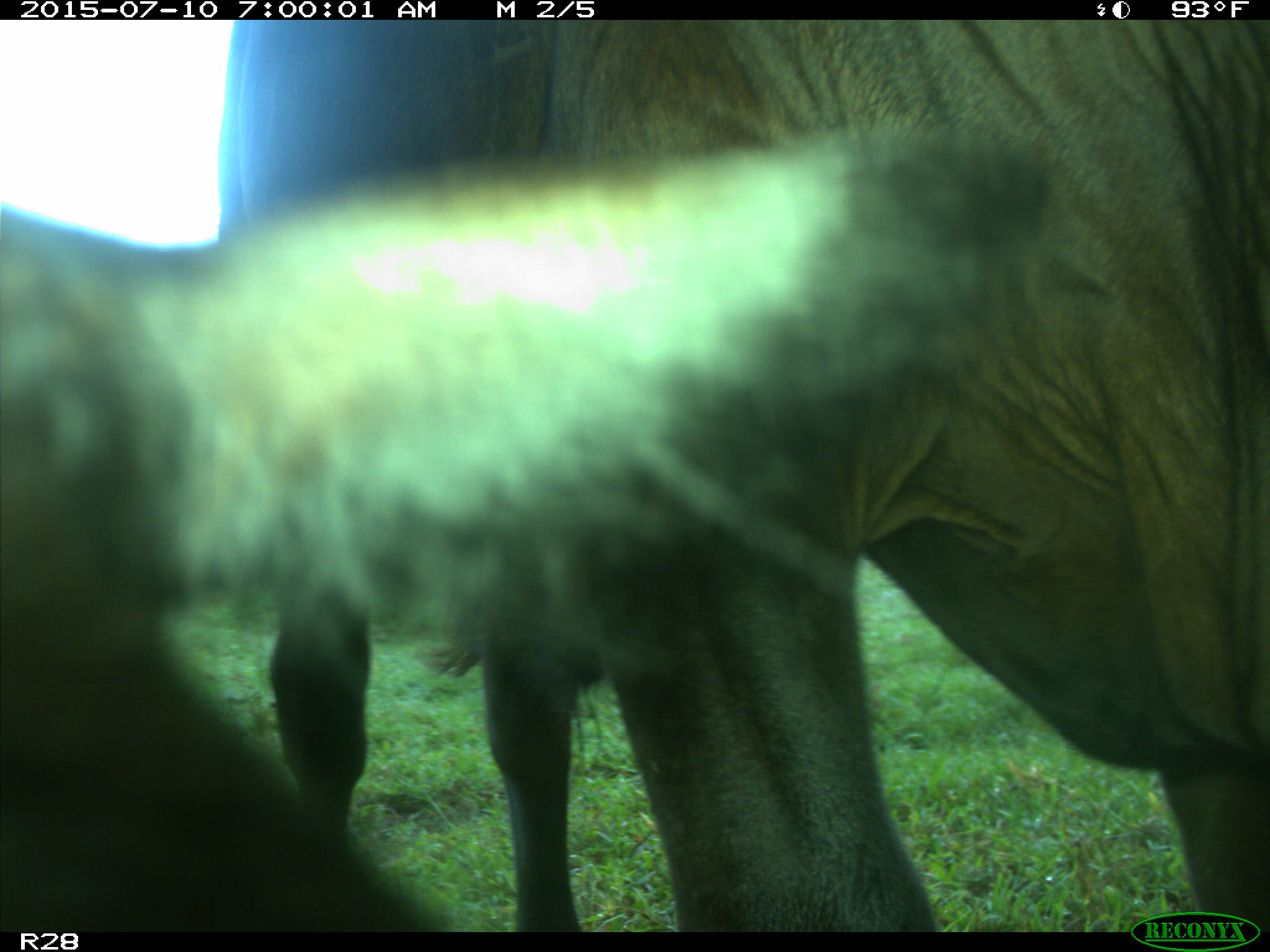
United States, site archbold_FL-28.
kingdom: Animalia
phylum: Chordata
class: Mammalia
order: Artiodactyla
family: Bovidae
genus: Bos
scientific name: Bos taurus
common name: domestic cow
Bos taurus (domestic cow).